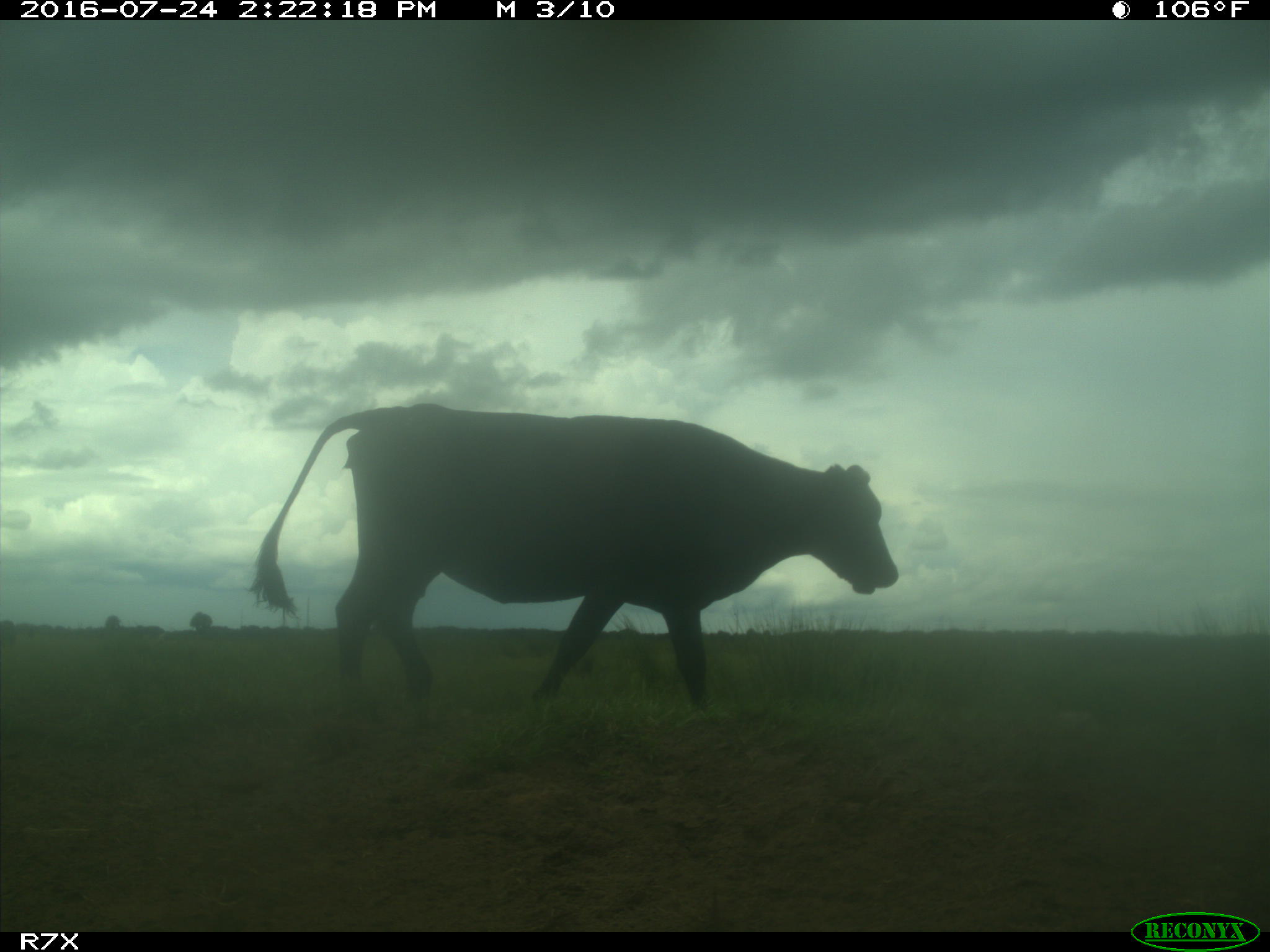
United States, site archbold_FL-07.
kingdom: Animalia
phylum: Chordata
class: Mammalia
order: Artiodactyla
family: Bovidae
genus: Bos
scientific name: Bos taurus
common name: domestic cow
Bos taurus (domestic cow).